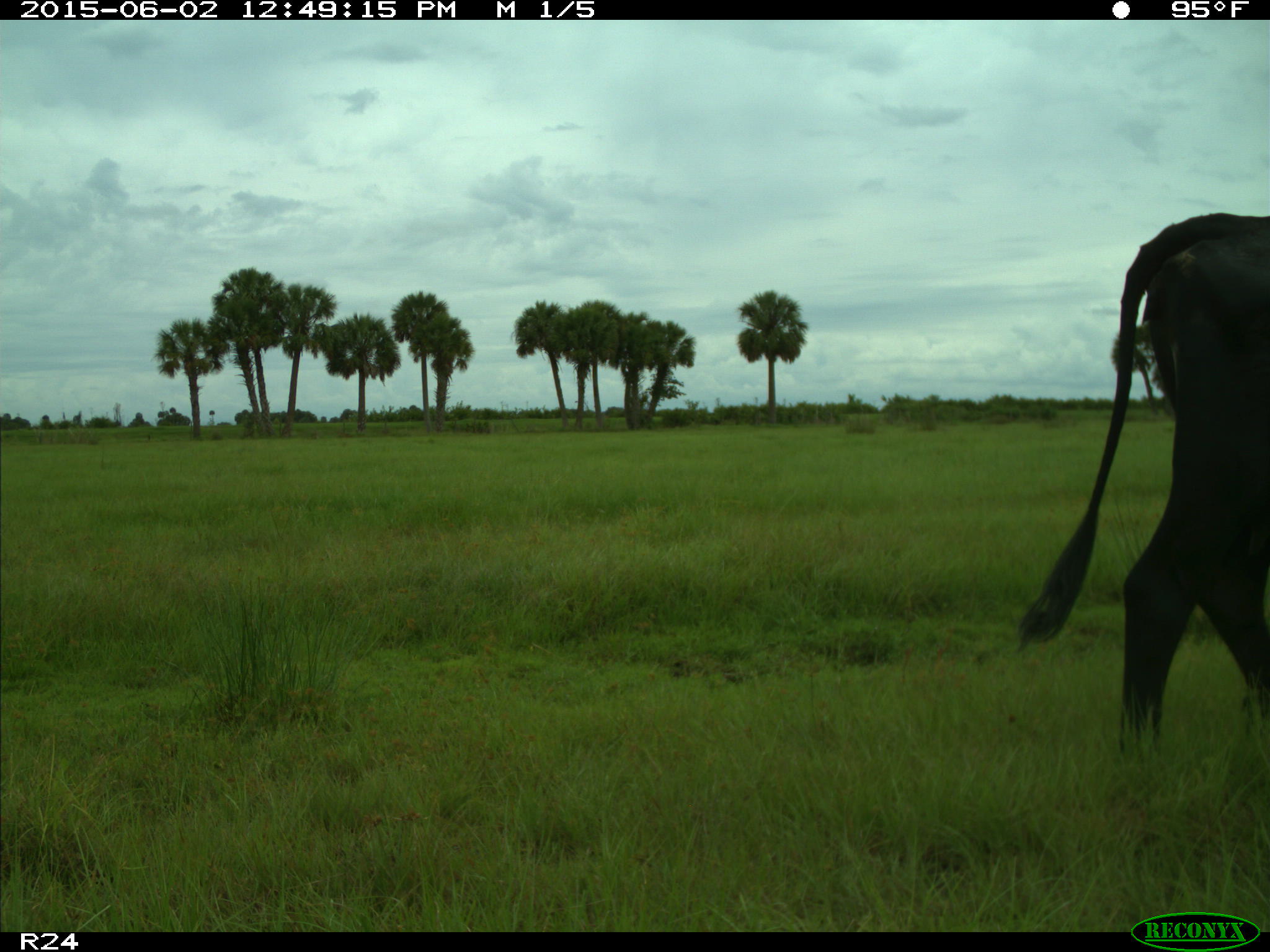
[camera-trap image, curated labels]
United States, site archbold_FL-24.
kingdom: Animalia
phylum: Chordata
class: Mammalia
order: Artiodactyla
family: Bovidae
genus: Bos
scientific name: Bos taurus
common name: domestic cow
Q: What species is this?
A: Bos taurus (domestic cow).